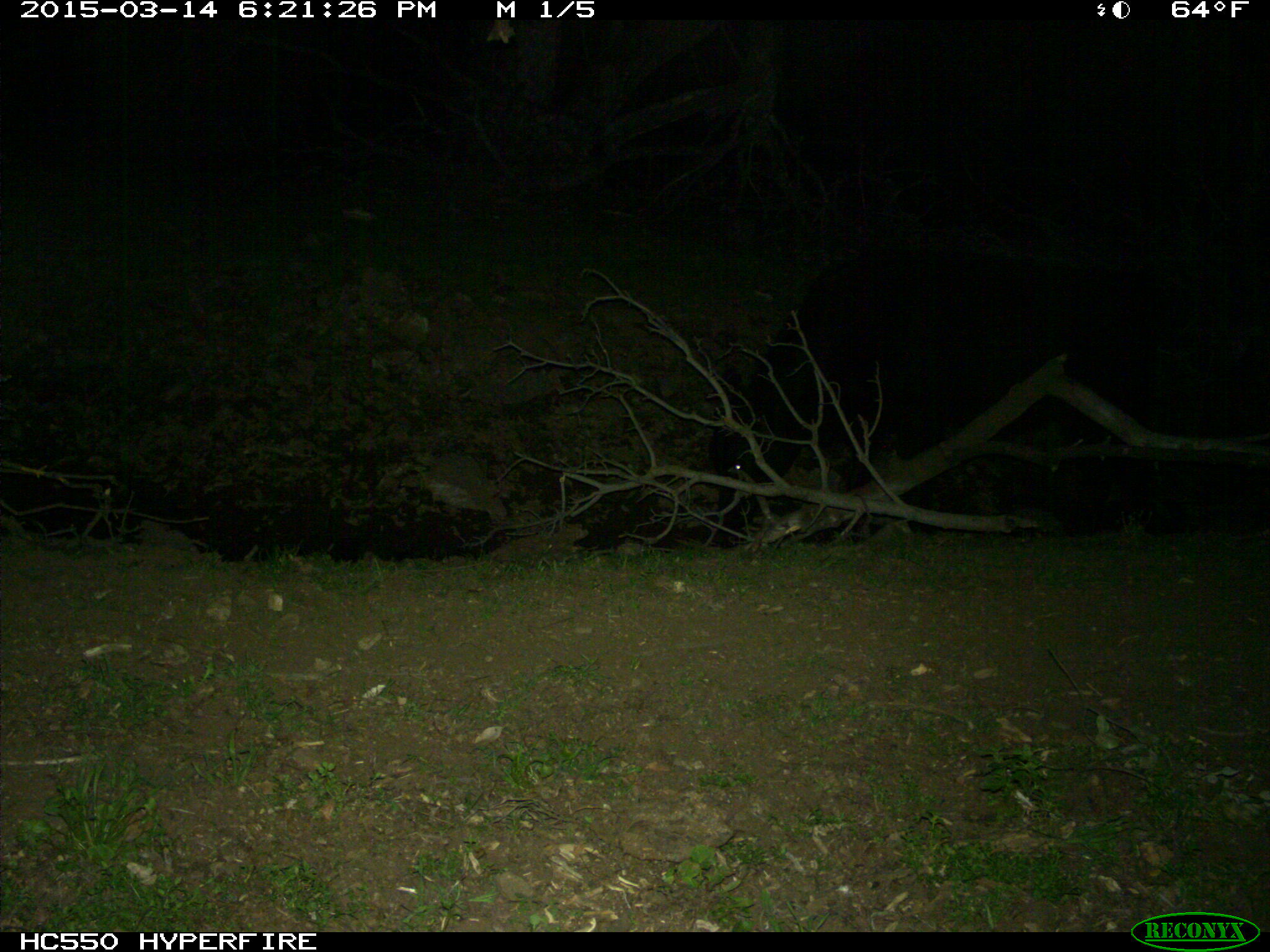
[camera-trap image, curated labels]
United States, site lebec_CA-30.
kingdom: Animalia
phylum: Chordata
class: Mammalia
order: Artiodactyla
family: Bovidae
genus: Bos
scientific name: Bos taurus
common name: domestic cow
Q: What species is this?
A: Bos taurus (domestic cow).